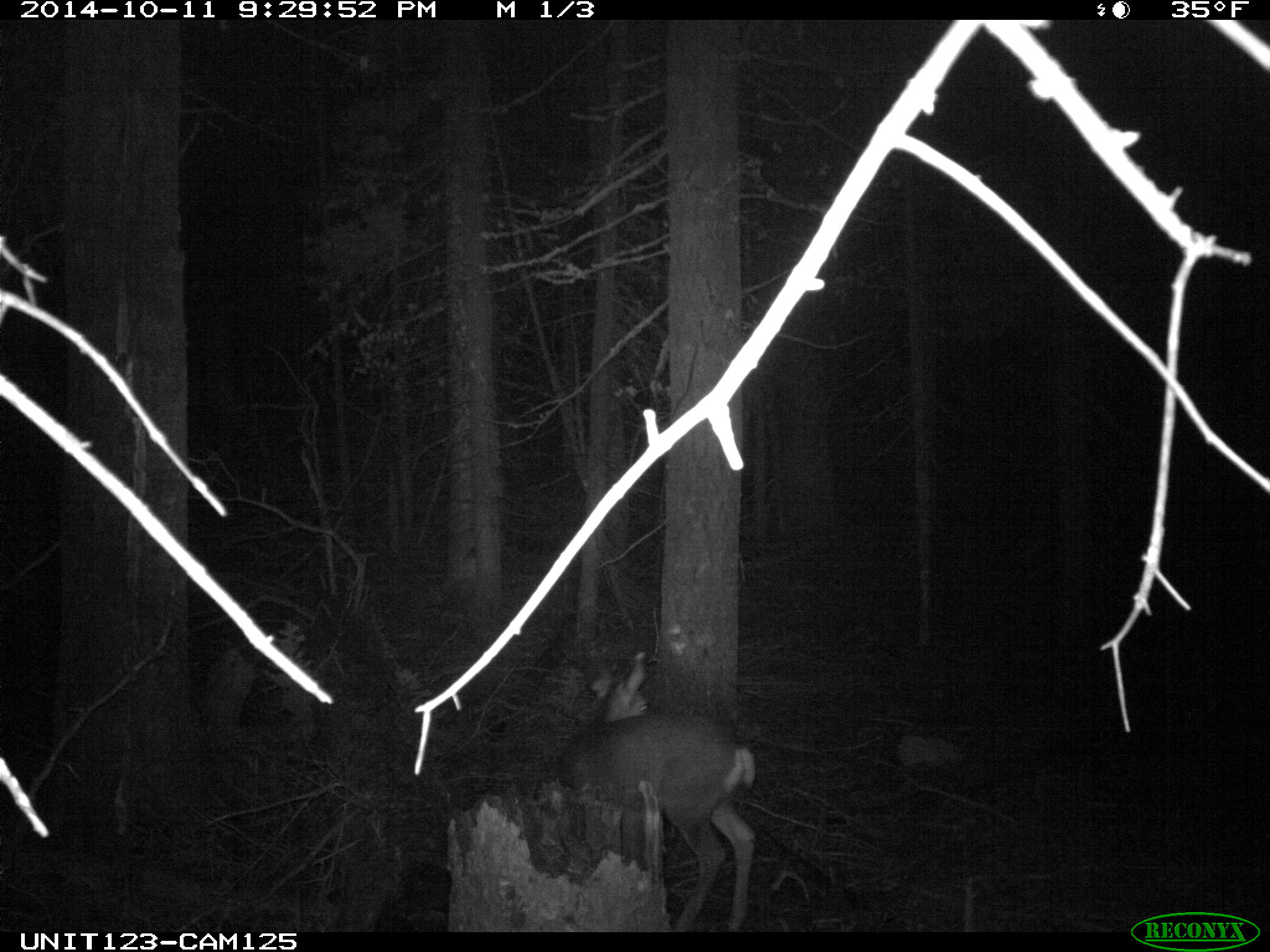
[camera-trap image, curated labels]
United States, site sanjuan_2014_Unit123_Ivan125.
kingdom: Animalia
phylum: Chordata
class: Mammalia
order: Artiodactyla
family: Cervidae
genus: Odocoileus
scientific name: Odocoileus hemionus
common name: mule deer